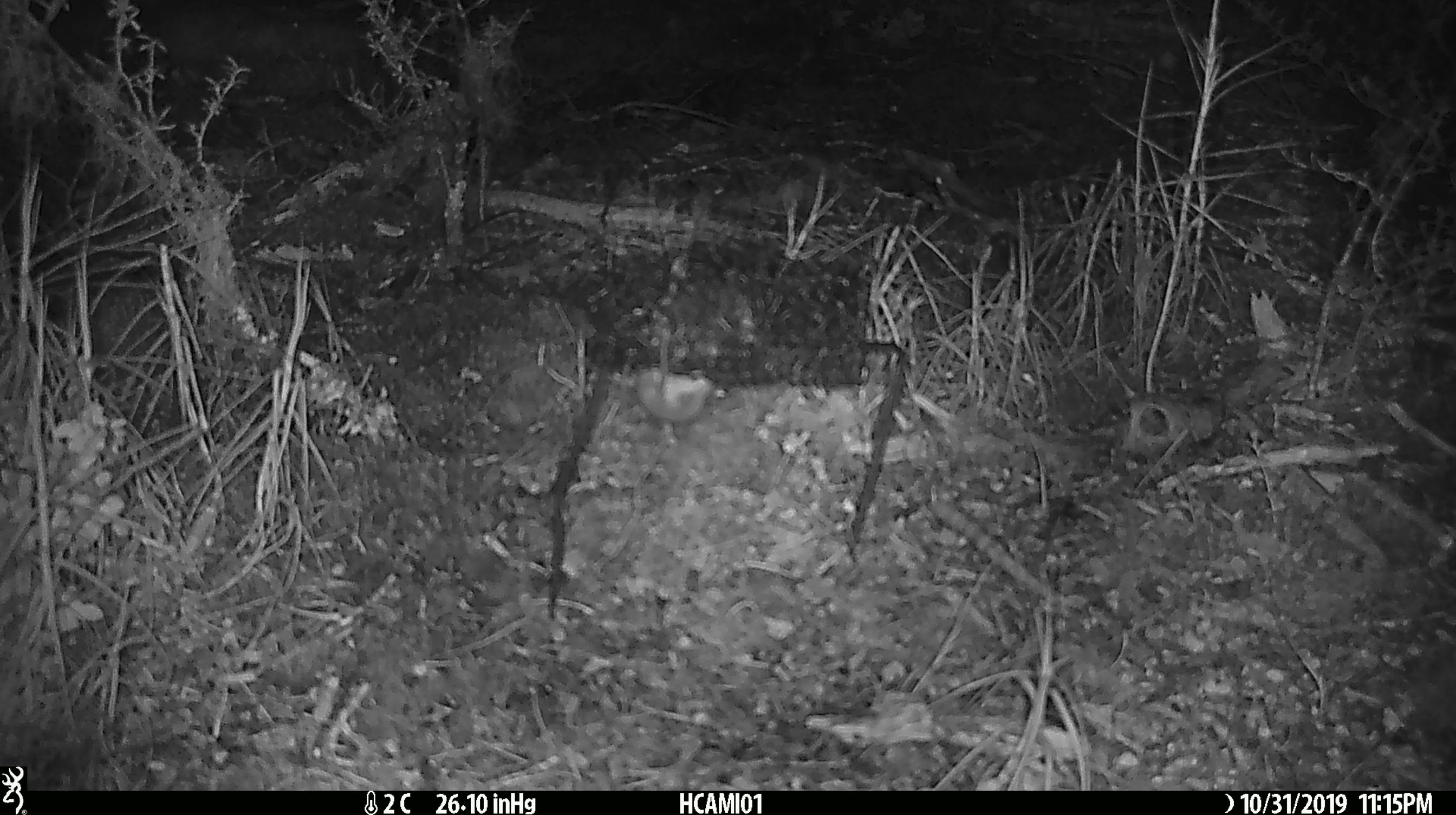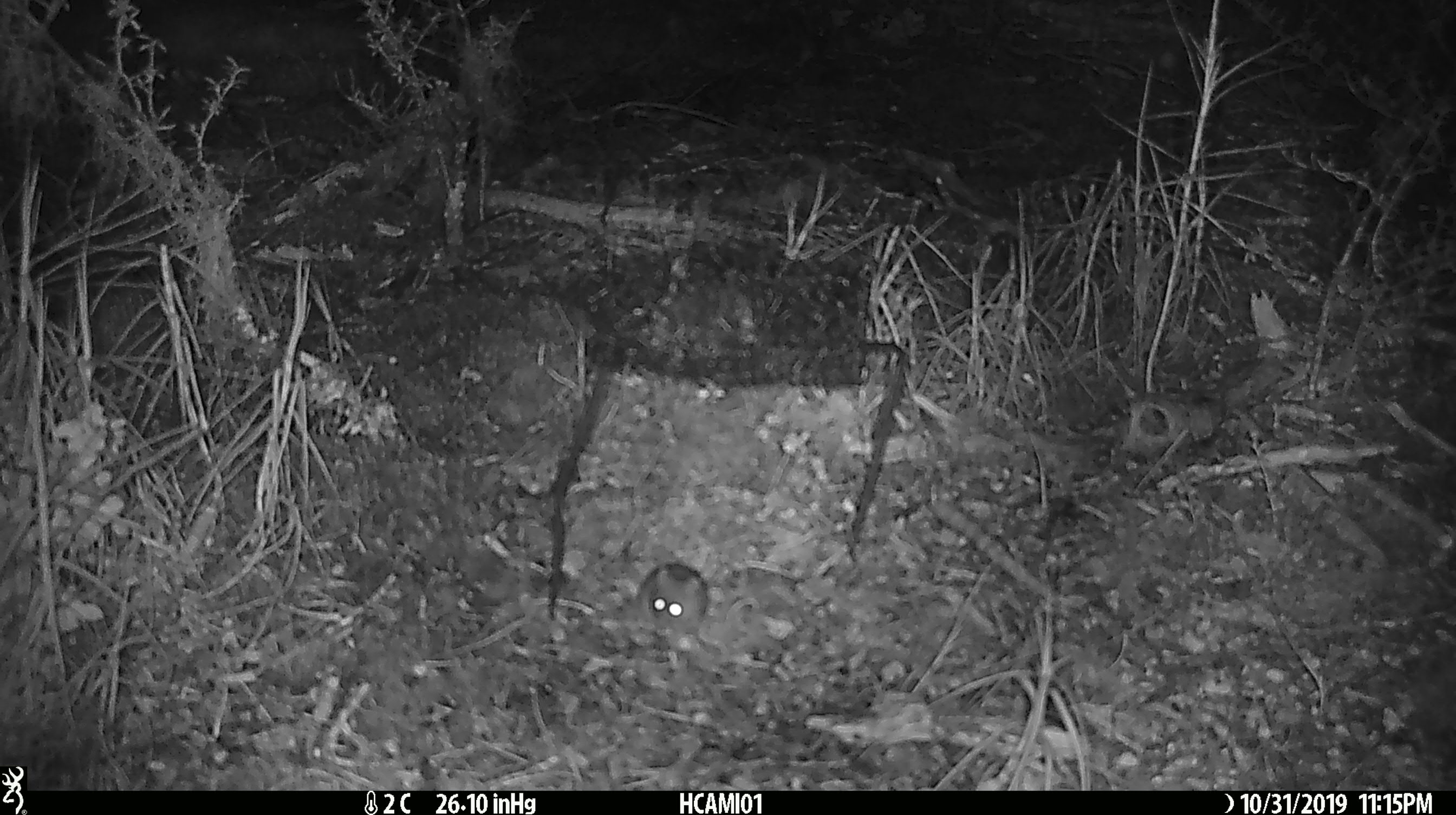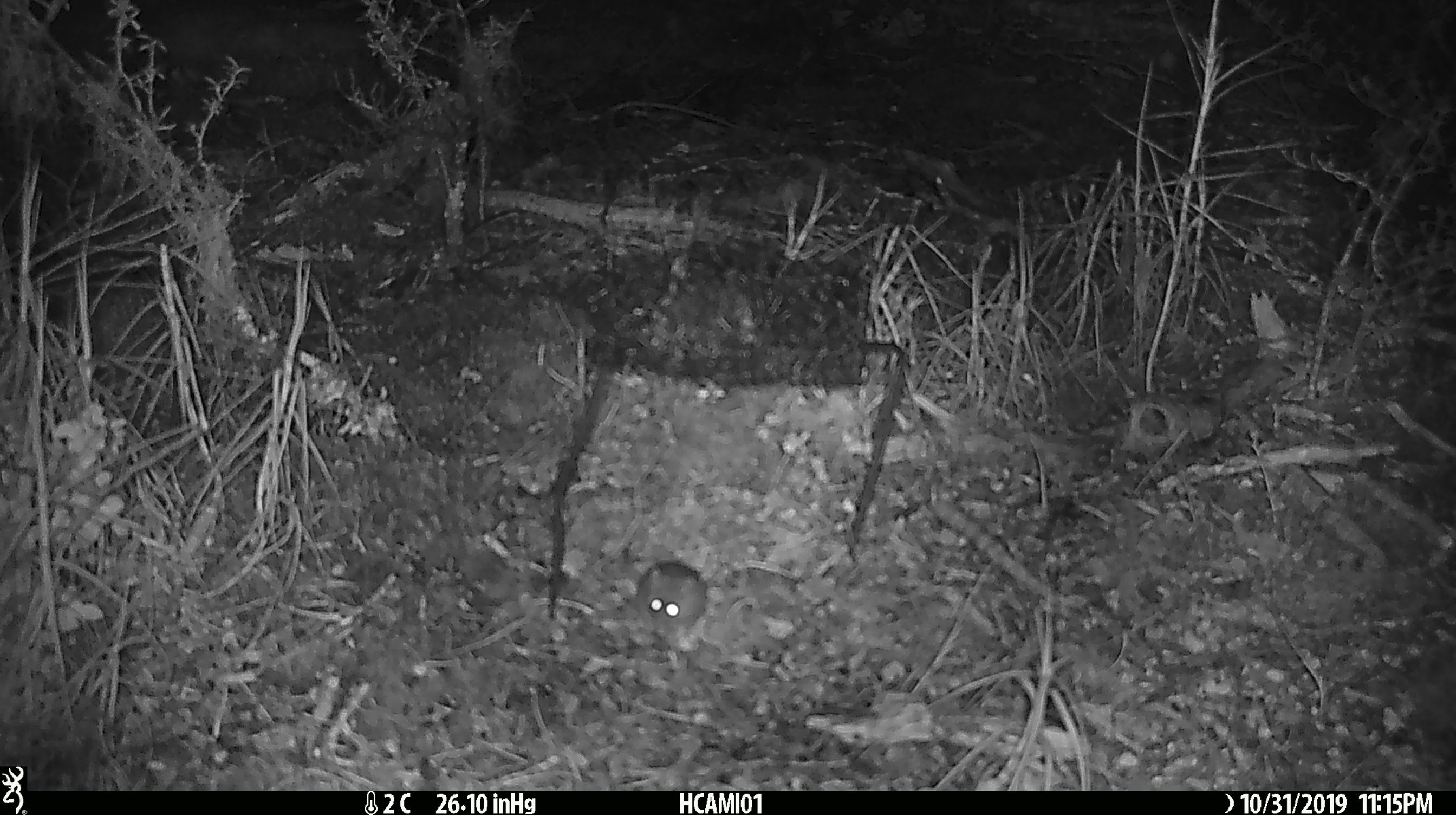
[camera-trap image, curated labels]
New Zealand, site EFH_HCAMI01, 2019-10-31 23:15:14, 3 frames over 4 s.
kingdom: Animalia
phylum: Chordata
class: Mammalia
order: Rodentia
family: Muridae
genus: Mus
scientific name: Mus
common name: mouse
Mouse (Mus).